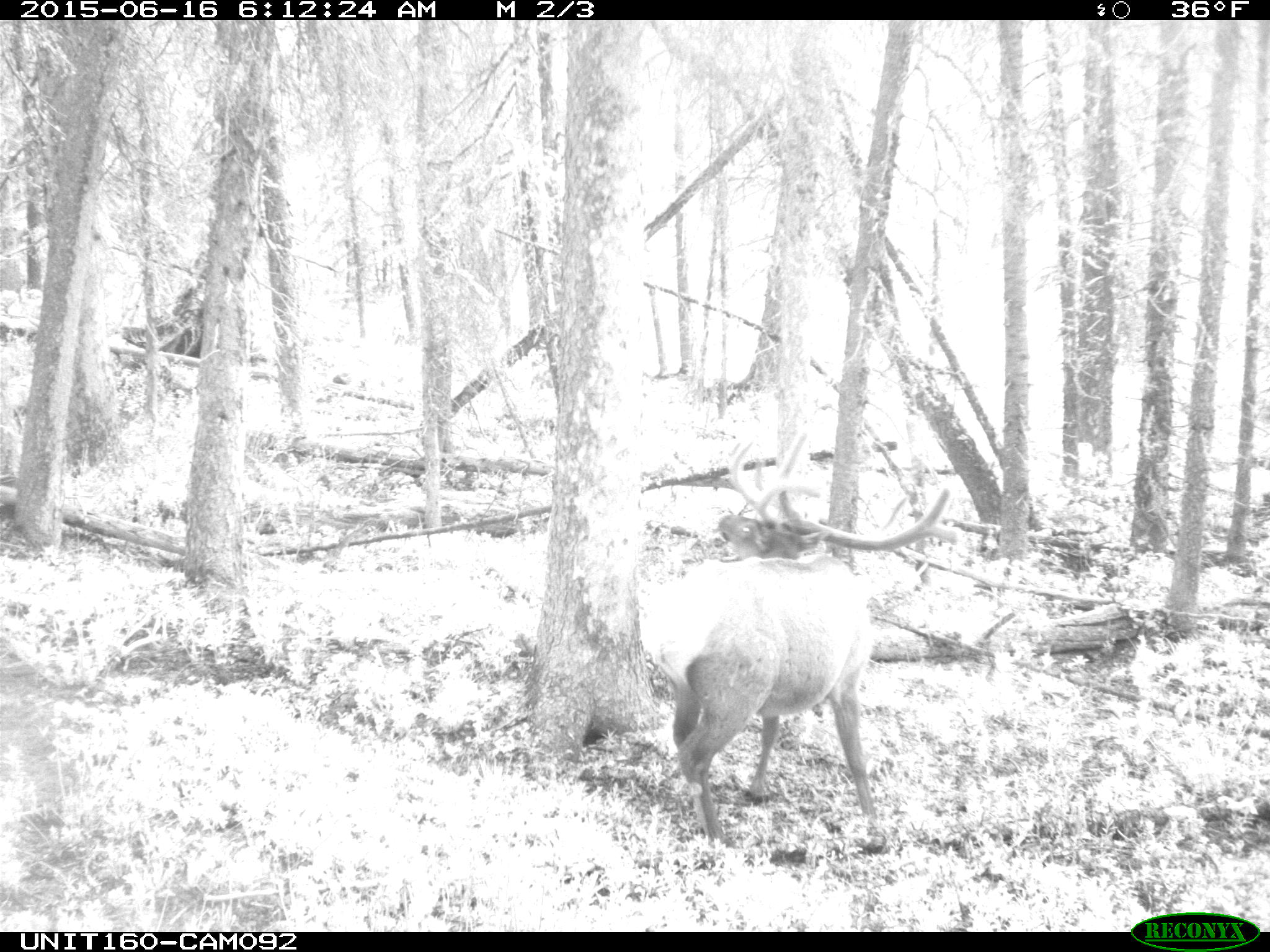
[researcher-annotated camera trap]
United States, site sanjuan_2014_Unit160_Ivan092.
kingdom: Animalia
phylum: Chordata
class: Mammalia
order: Artiodactyla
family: Cervidae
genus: Cervus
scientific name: Cervus elaphus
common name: red deer